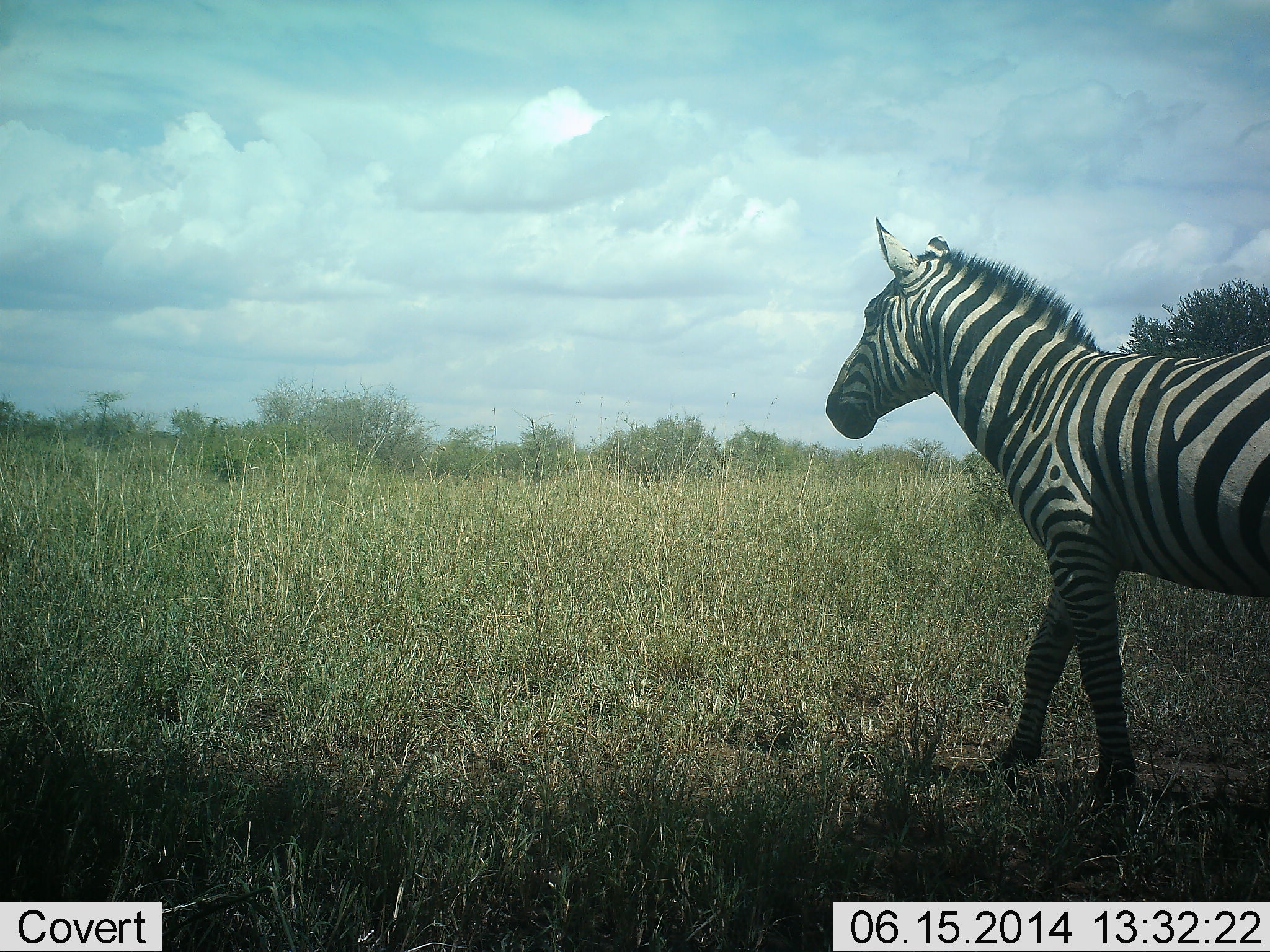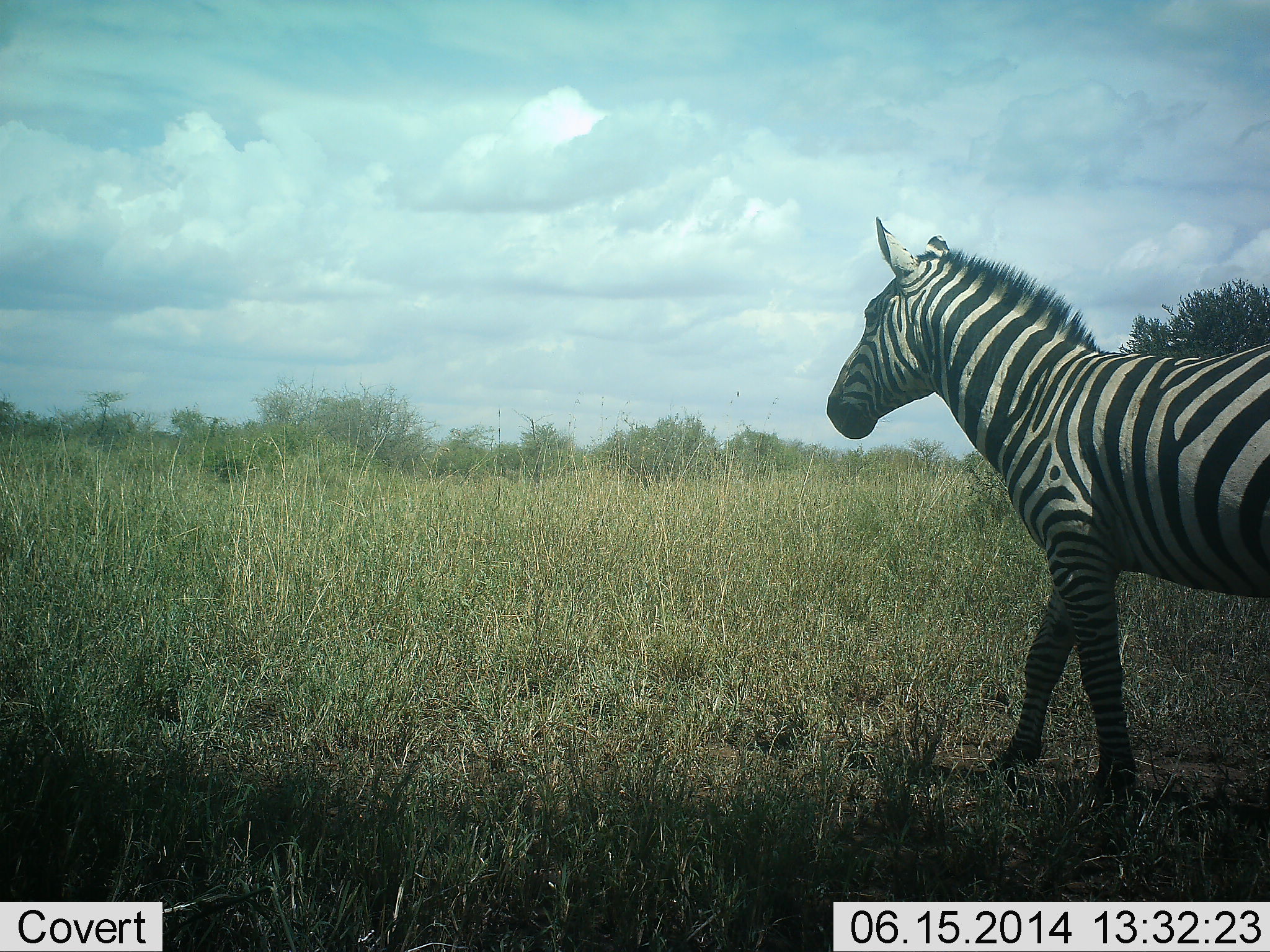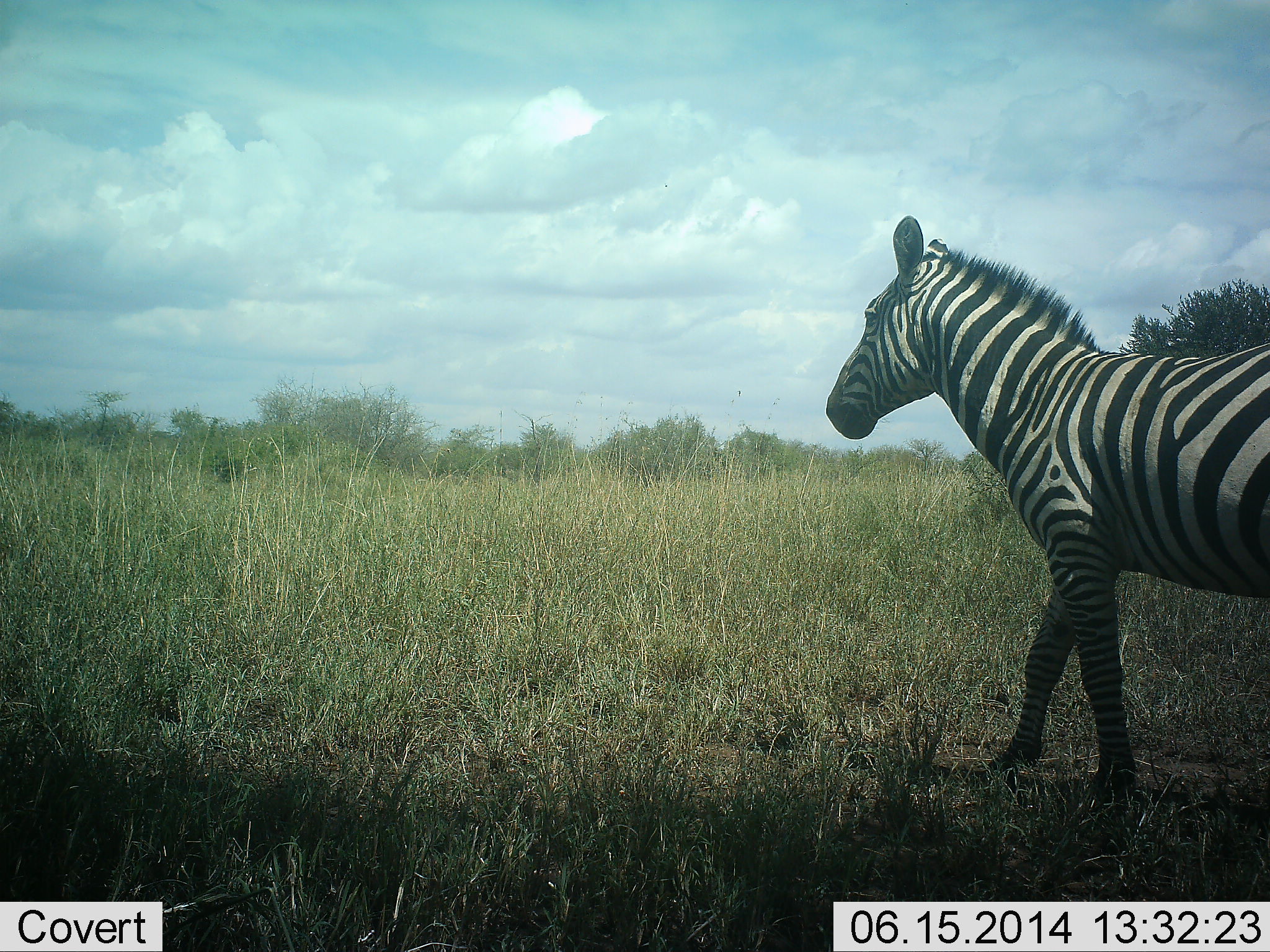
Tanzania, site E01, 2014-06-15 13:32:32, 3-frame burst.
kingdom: Animalia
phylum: Chordata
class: Mammalia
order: Perissodactyla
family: Equidae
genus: Equus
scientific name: Equus quagga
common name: plains zebra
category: zebra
Zebra (plains zebra) (Equus quagga), count 1. Behavior (volunteer vote fractions): standing 80%, resting 0%, moving 20%, interacting 0%. Young present (vote fraction): 0%. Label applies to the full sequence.